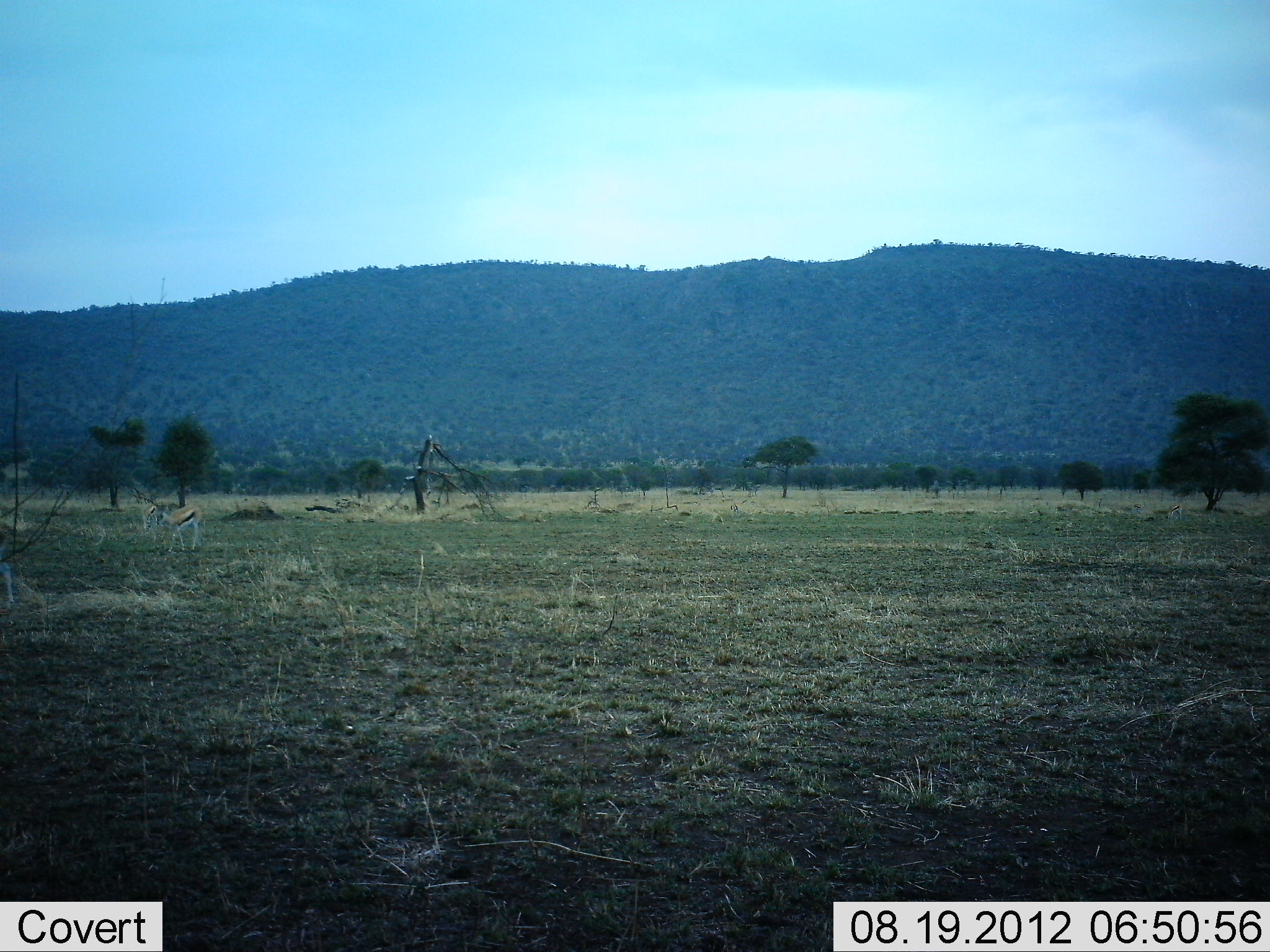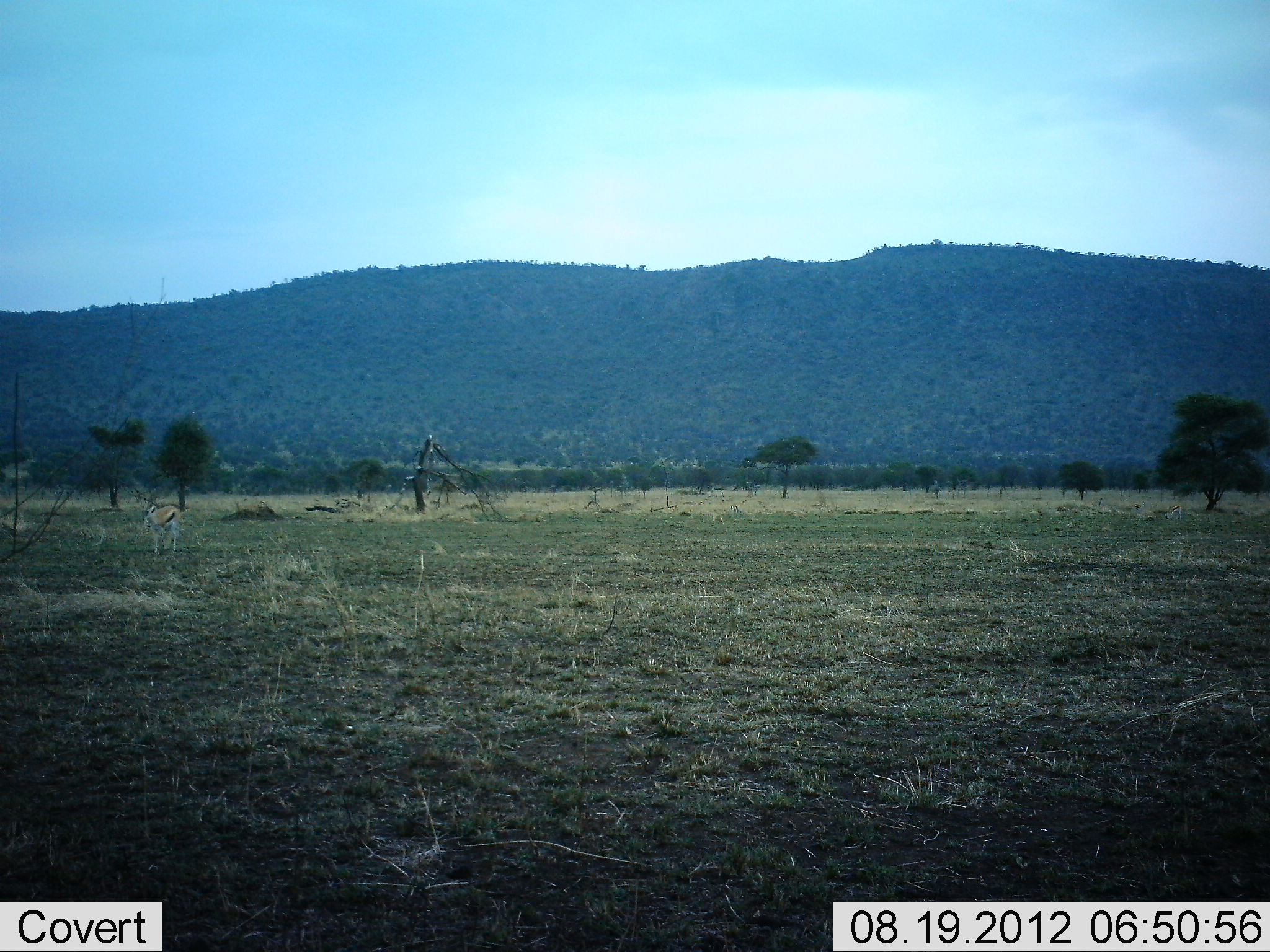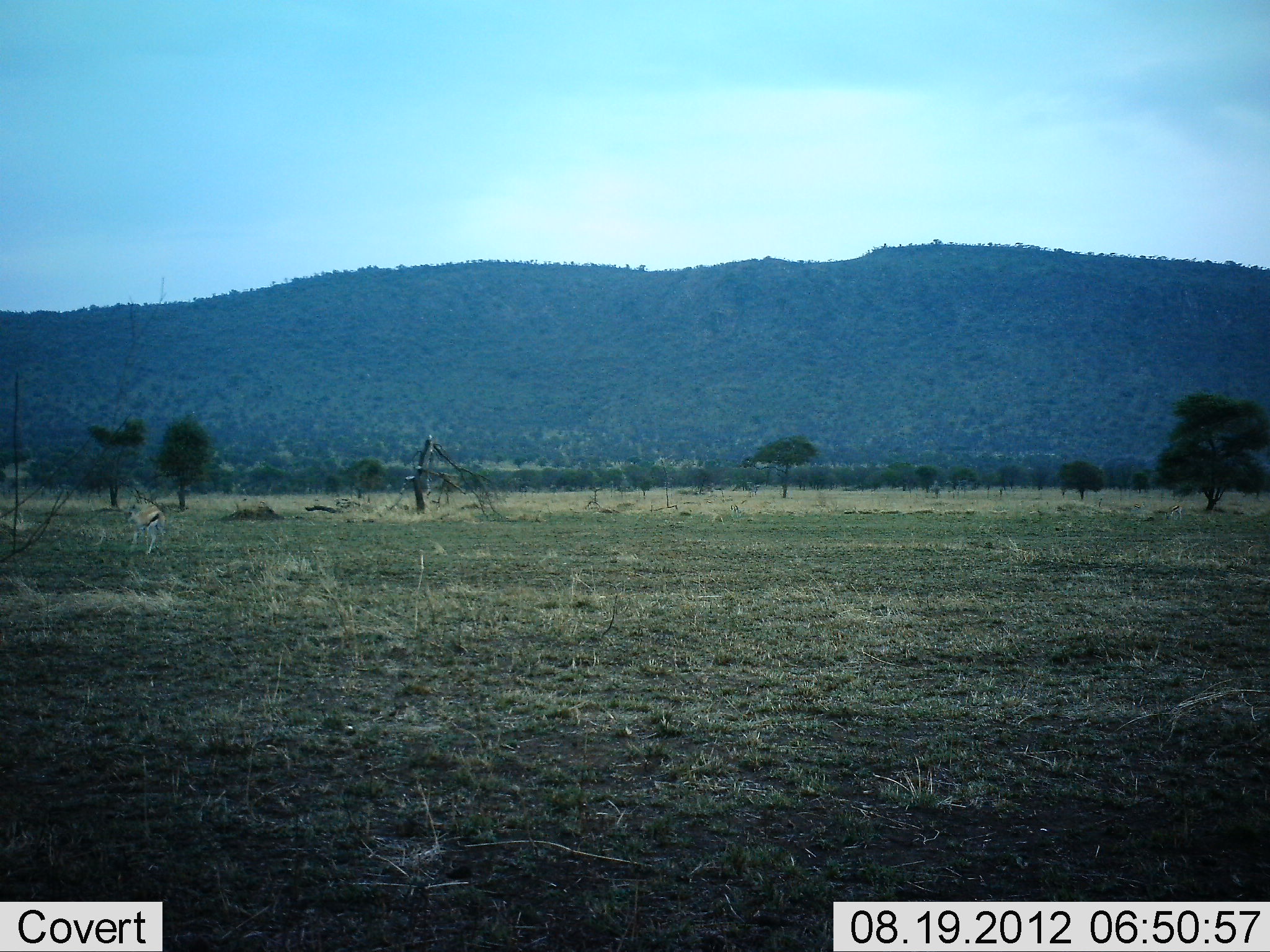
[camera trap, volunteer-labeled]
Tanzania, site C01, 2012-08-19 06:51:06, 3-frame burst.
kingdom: Animalia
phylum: Chordata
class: Mammalia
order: Artiodactyla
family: Bovidae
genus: Eudorcas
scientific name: Eudorcas thomsonii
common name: thomson's gazelle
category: gazellethomsons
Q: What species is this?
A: Gazellethomsons (thomson's gazelle) (Eudorcas thomsonii).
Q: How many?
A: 1.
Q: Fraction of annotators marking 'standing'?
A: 30%.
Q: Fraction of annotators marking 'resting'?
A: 0%.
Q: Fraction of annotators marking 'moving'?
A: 80%.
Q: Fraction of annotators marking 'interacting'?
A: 0%.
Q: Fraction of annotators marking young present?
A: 0%.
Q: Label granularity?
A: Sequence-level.